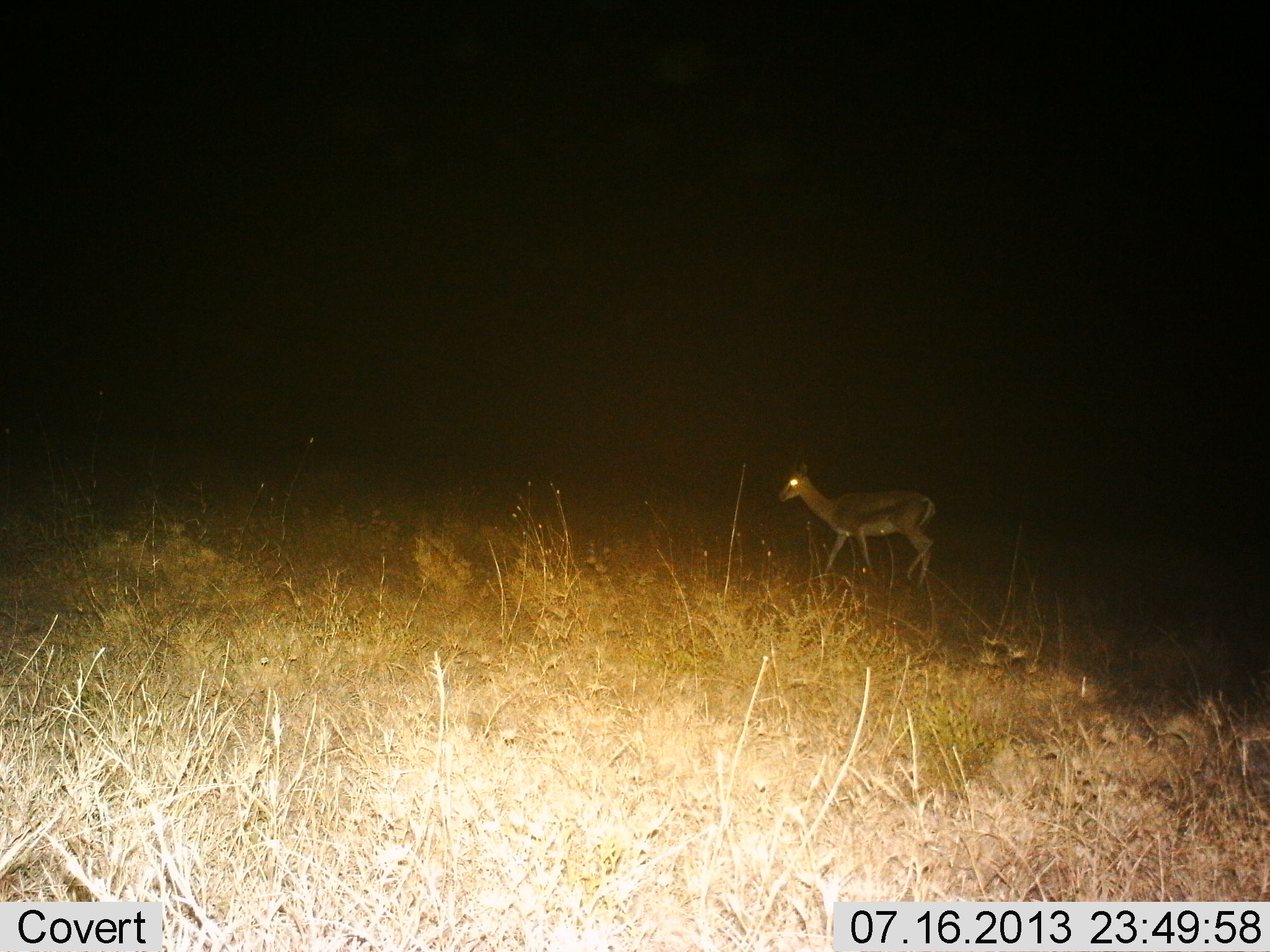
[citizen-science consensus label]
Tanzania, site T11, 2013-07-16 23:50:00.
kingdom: Animalia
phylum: Chordata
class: Mammalia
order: Artiodactyla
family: Bovidae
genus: Eudorcas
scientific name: Eudorcas thomsonii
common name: thomson's gazelle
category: gazellethomsons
Gazellethomsons (thomson's gazelle) (Eudorcas thomsonii), count 1. Behavior (volunteer vote fractions): standing 36%, resting 0%, moving 64%, interacting 0%. Young present (vote fraction): 0%. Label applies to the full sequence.